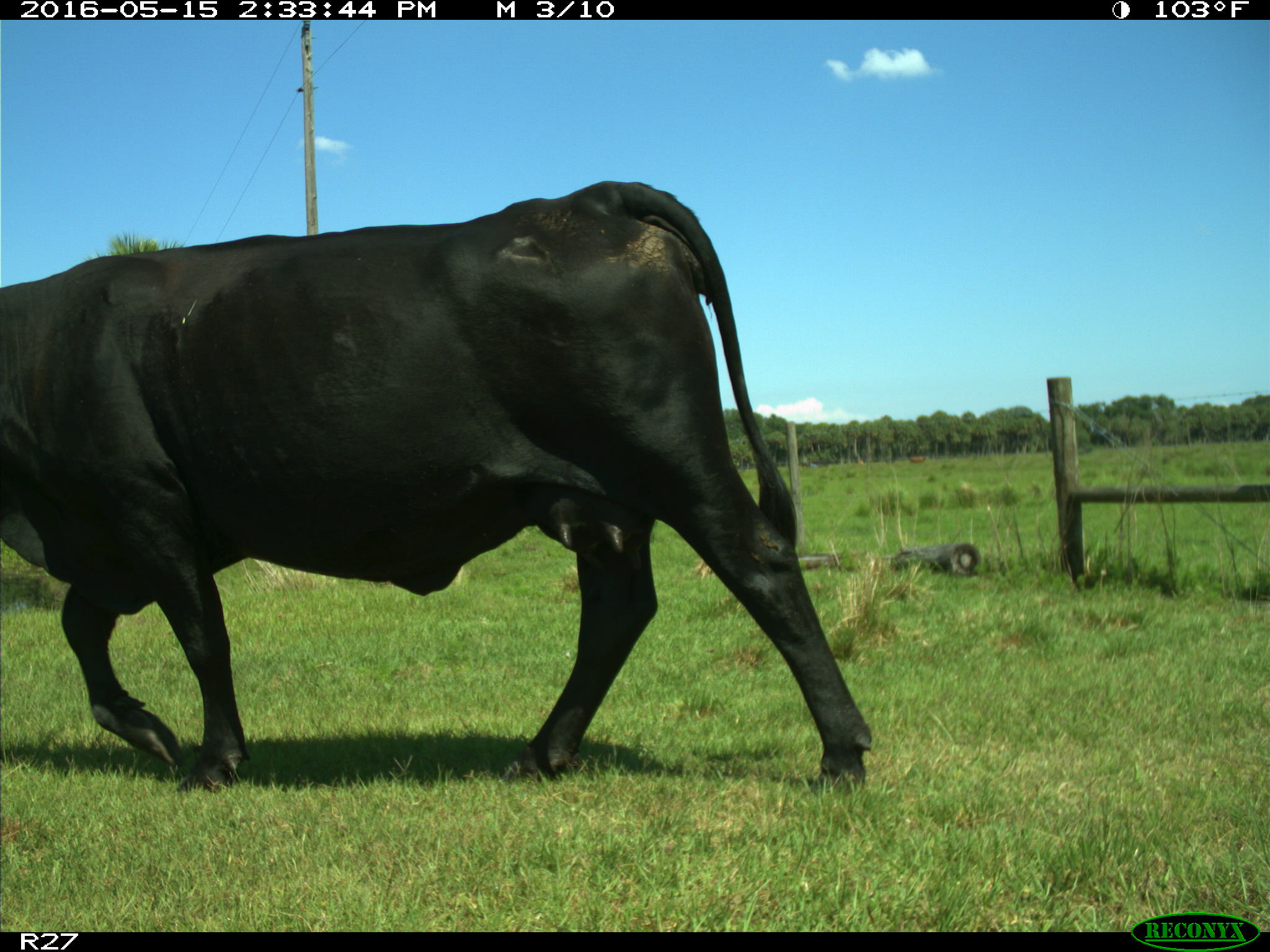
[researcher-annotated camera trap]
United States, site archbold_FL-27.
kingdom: Animalia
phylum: Chordata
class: Mammalia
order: Artiodactyla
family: Bovidae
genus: Bos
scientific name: Bos taurus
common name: domestic cow